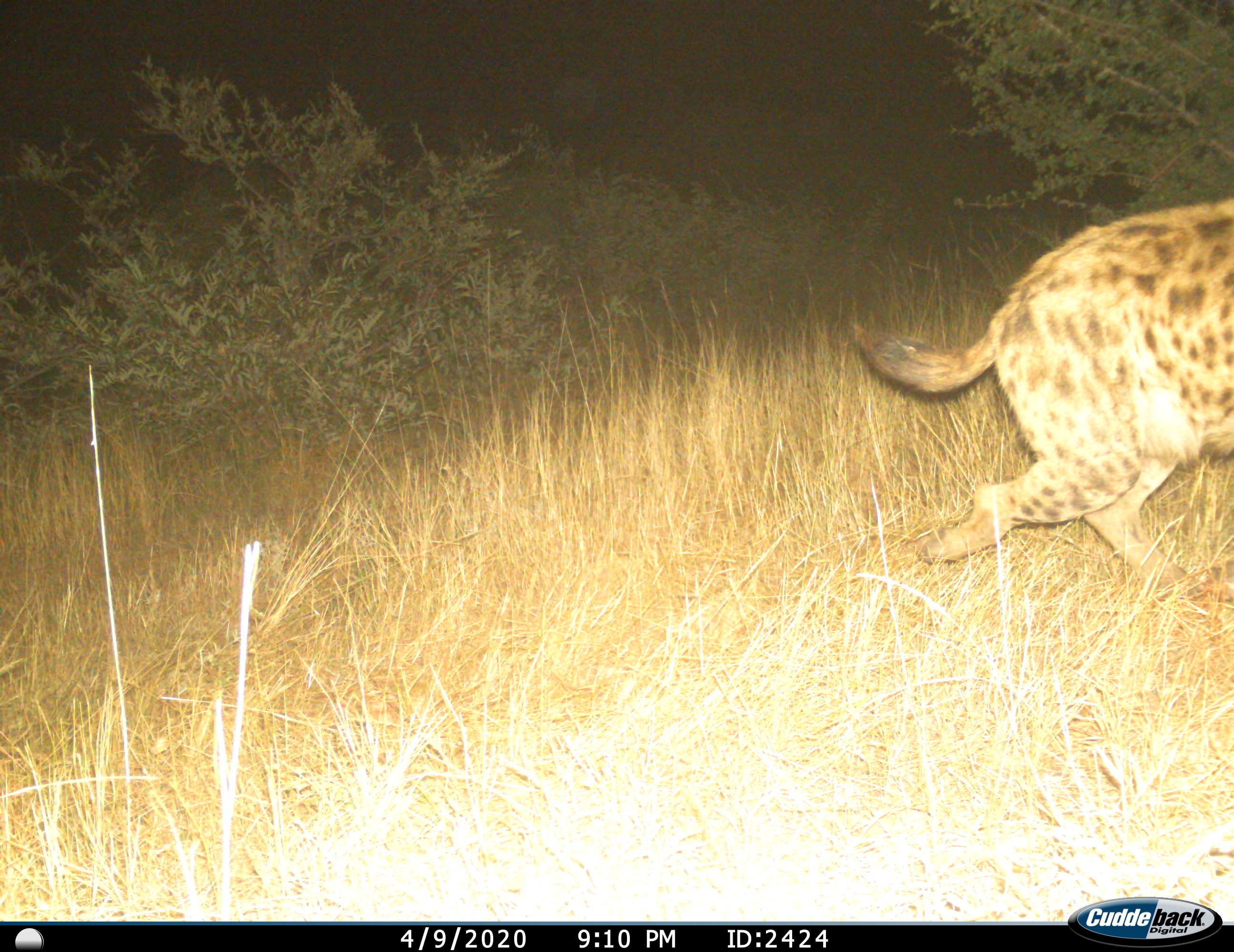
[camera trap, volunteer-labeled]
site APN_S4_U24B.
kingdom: Animalia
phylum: Chordata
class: Mammalia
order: Carnivora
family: Hyaenidae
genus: Crocuta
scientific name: Crocuta crocuta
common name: spotted hyena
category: hyenaspotted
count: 1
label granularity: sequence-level